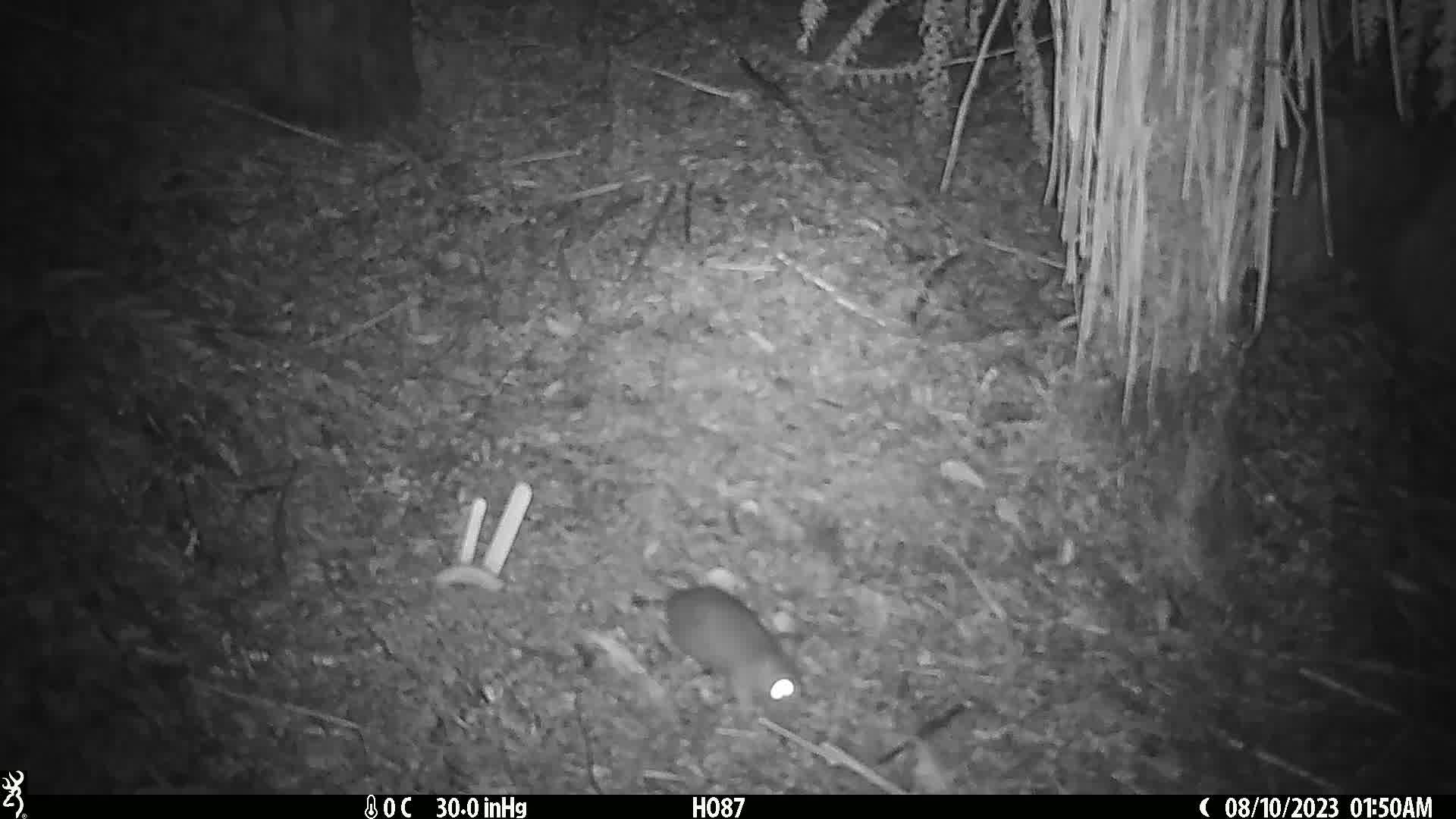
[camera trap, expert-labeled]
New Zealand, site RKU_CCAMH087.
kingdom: Animalia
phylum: Chordata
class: Mammalia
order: Rodentia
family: Muridae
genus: Rattus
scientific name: Rattus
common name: rat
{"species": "rat (Rattus)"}